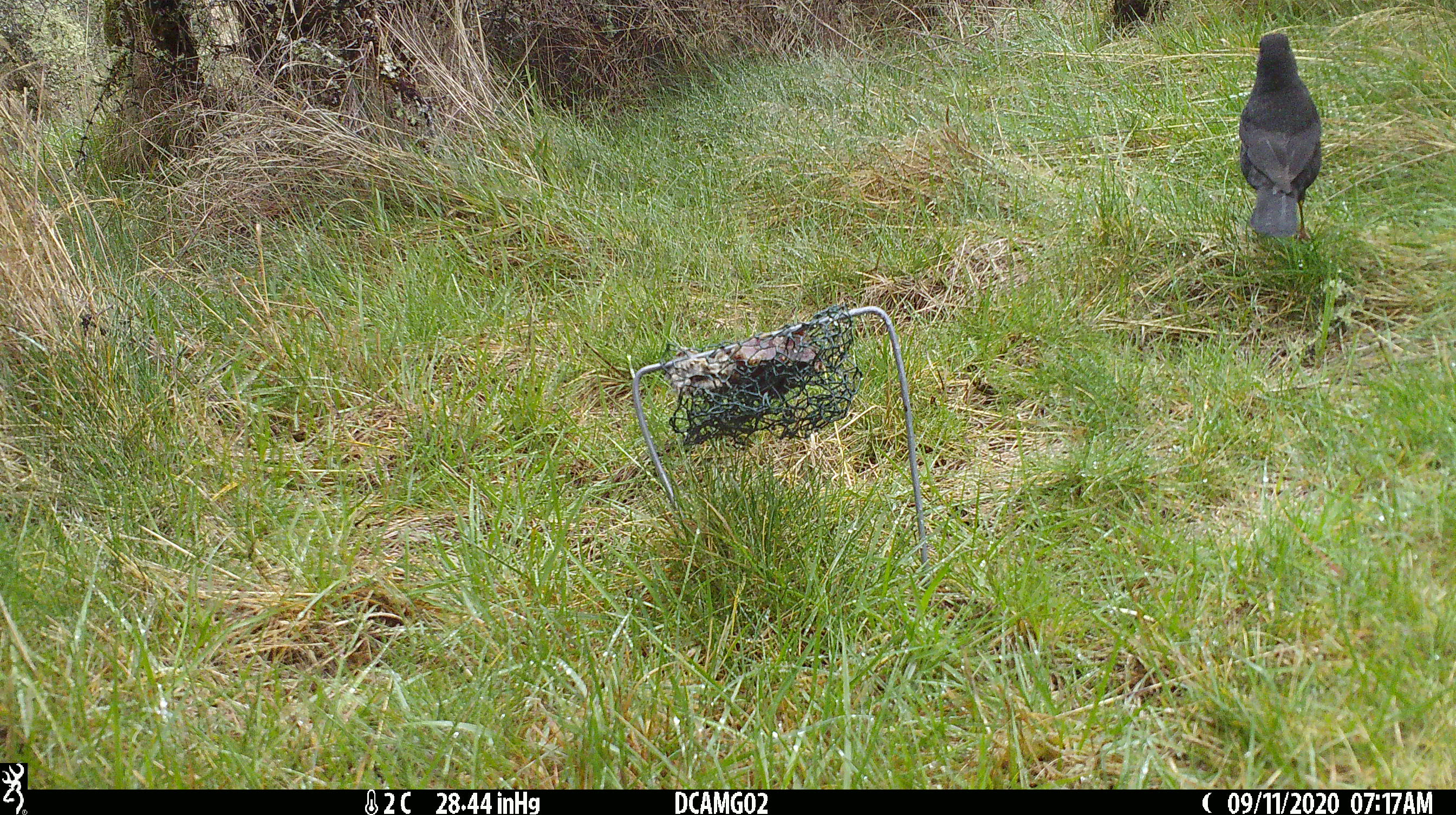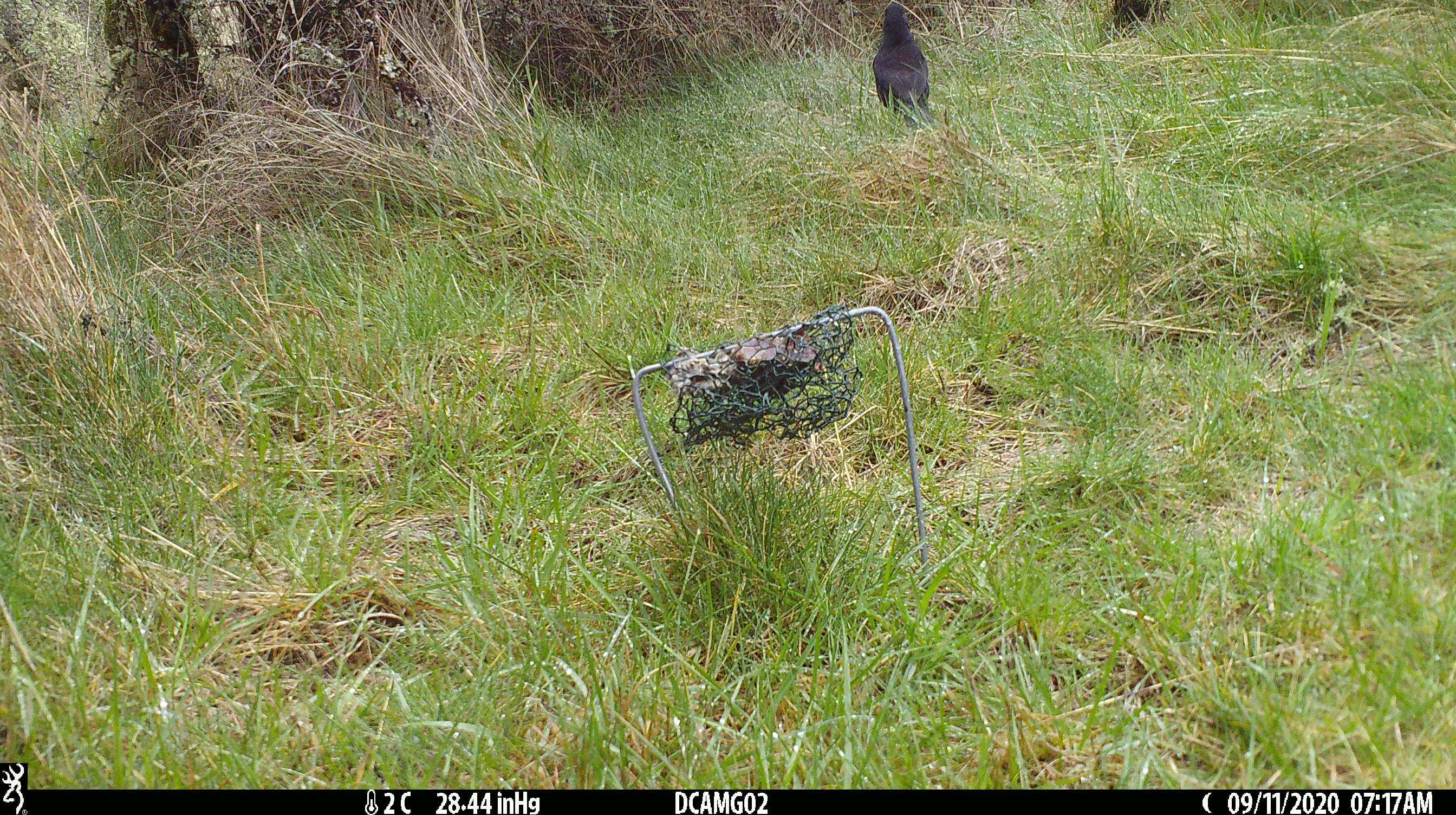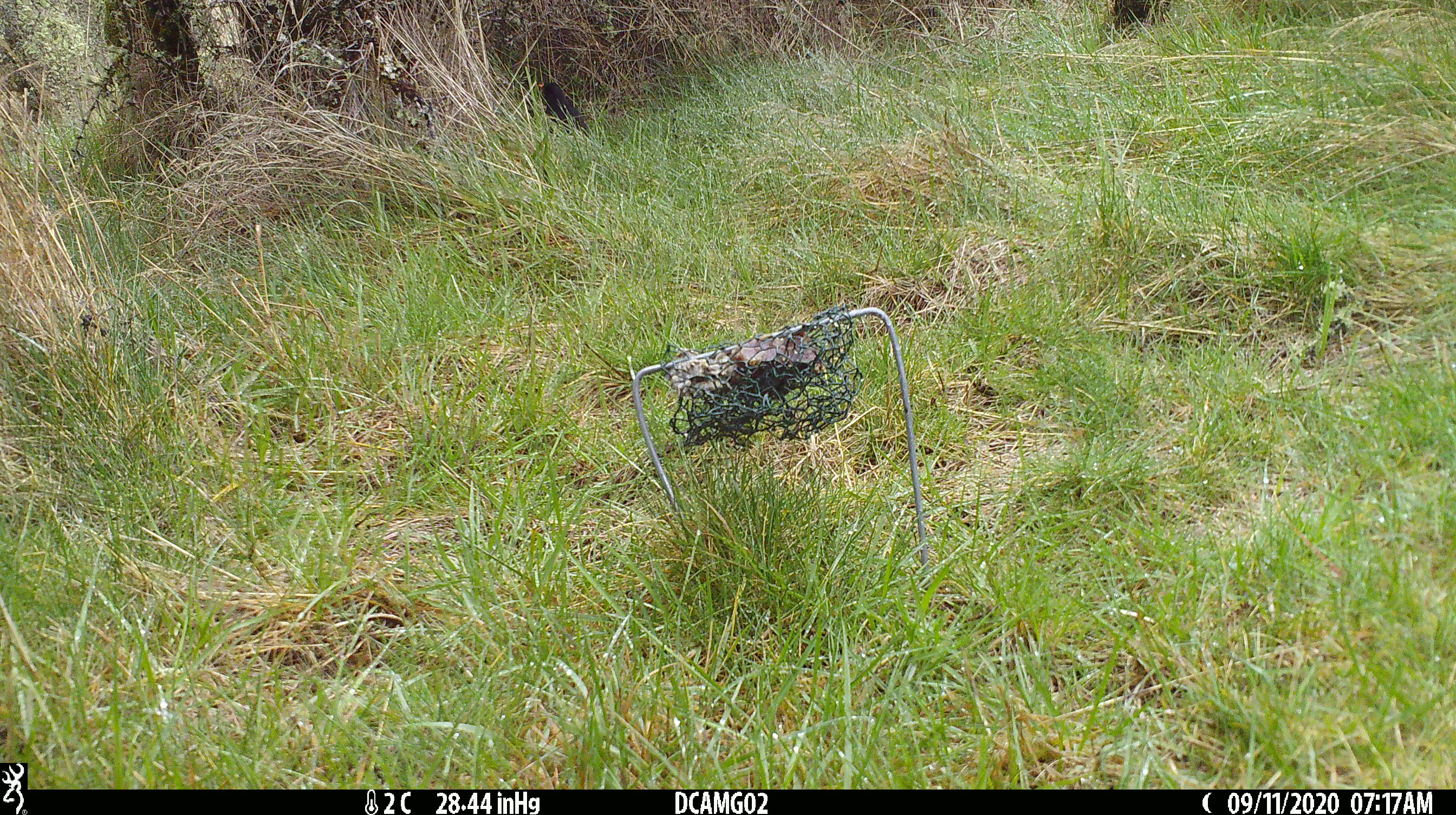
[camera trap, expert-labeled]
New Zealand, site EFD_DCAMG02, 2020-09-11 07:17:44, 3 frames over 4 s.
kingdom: Animalia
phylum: Chordata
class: Aves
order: Passeriformes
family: Turdidae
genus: Turdus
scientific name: Turdus merula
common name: eurasian blackbird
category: blackbird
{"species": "blackbird (eurasian blackbird) (Turdus merula)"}